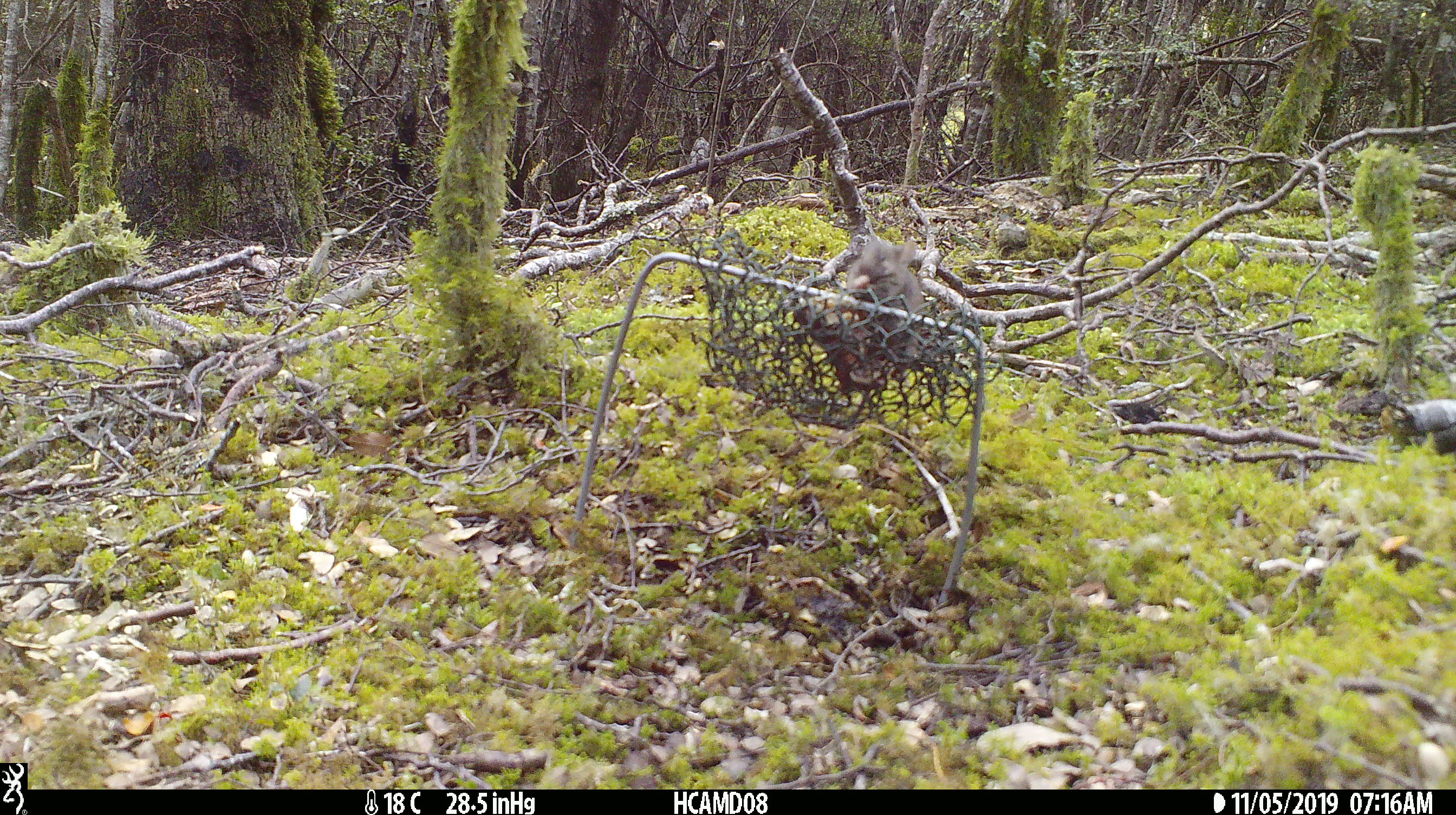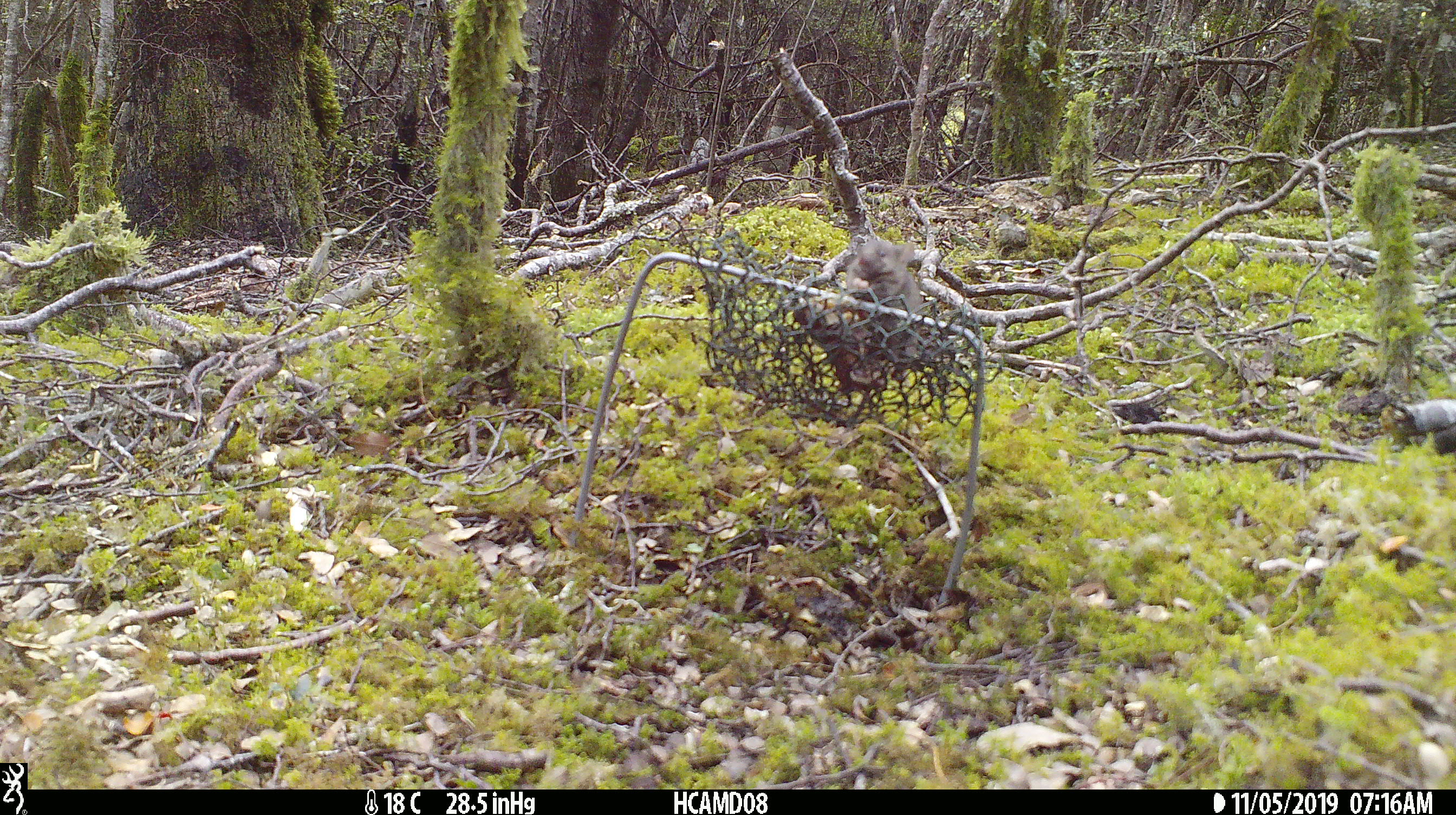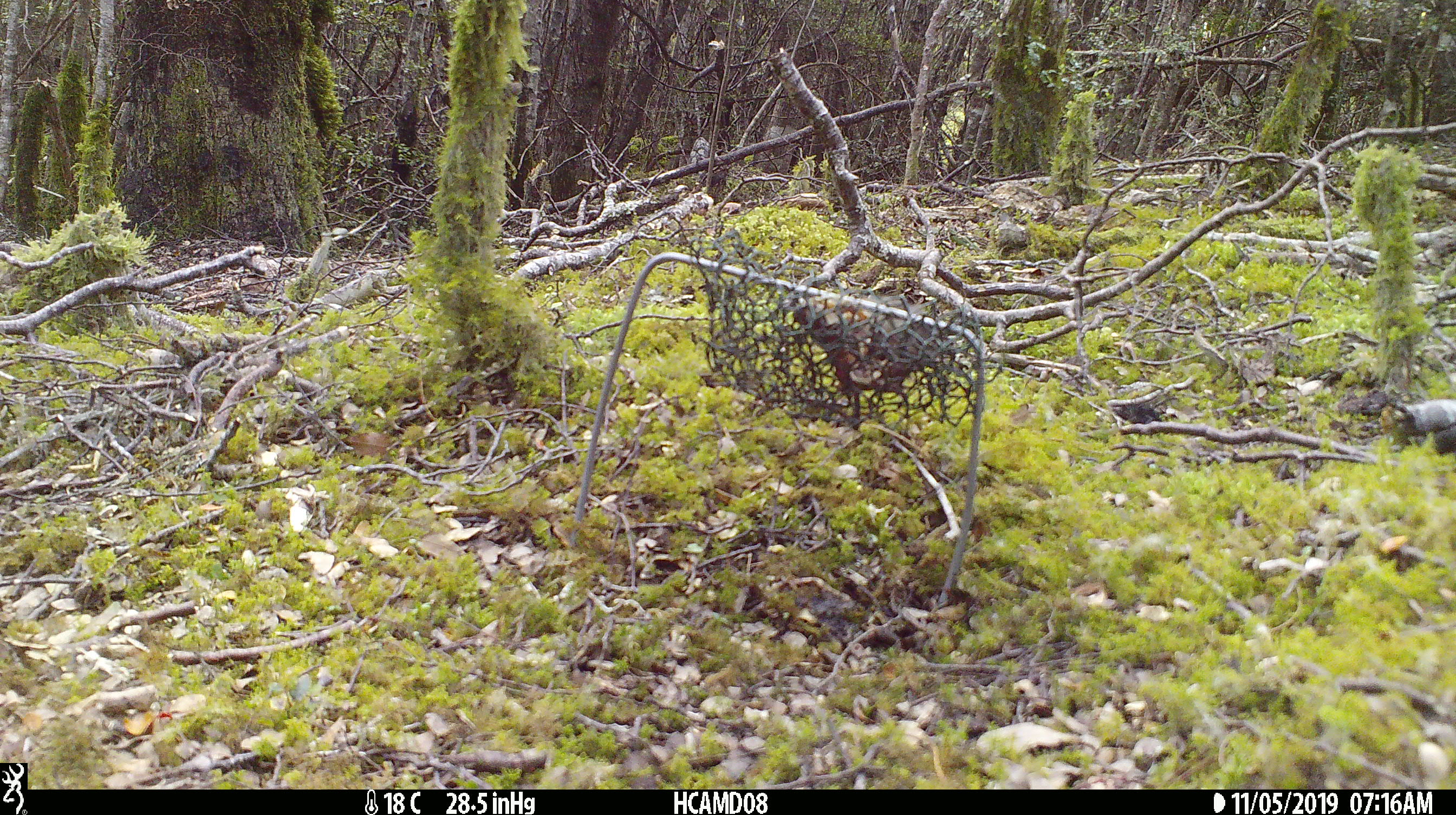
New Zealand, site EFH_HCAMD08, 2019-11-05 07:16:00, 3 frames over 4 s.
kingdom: Animalia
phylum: Chordata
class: Mammalia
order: Rodentia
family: Muridae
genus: Mus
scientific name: Mus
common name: mouse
Mouse (Mus).